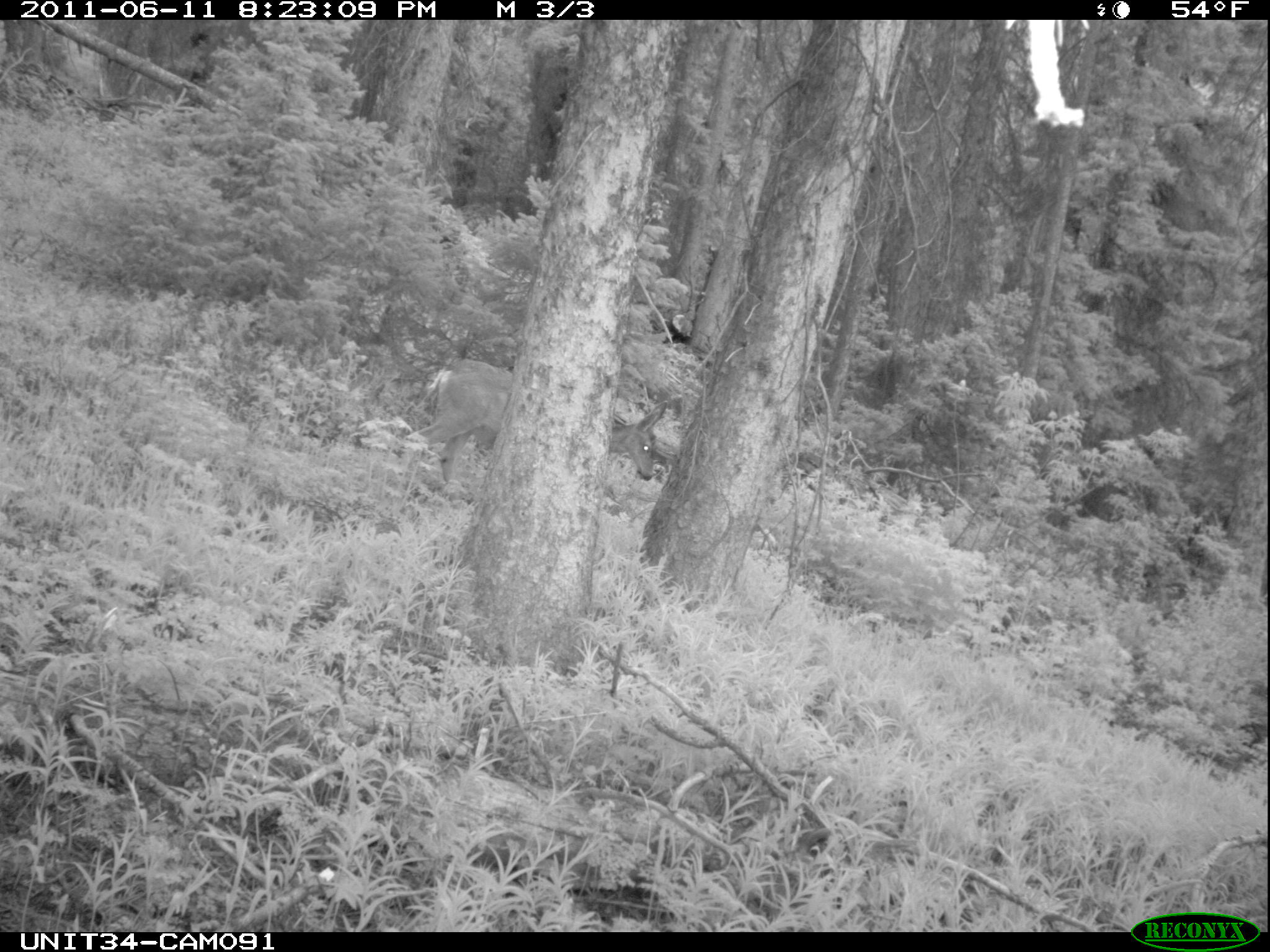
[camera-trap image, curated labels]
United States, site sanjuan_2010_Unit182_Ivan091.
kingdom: Animalia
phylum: Chordata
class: Mammalia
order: Artiodactyla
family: Cervidae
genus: Odocoileus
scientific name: Odocoileus hemionus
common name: mule deer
Odocoileus hemionus (mule deer).